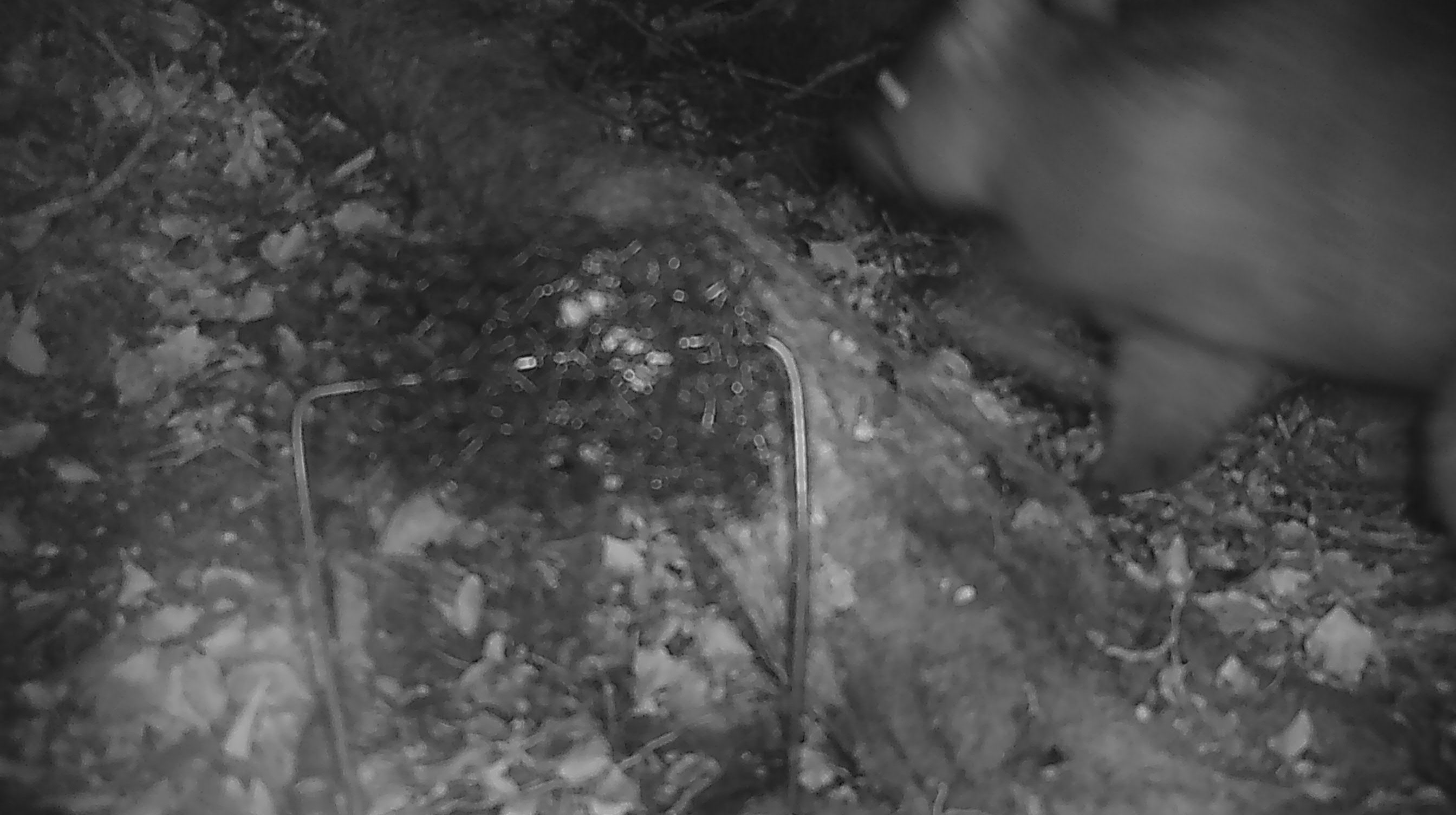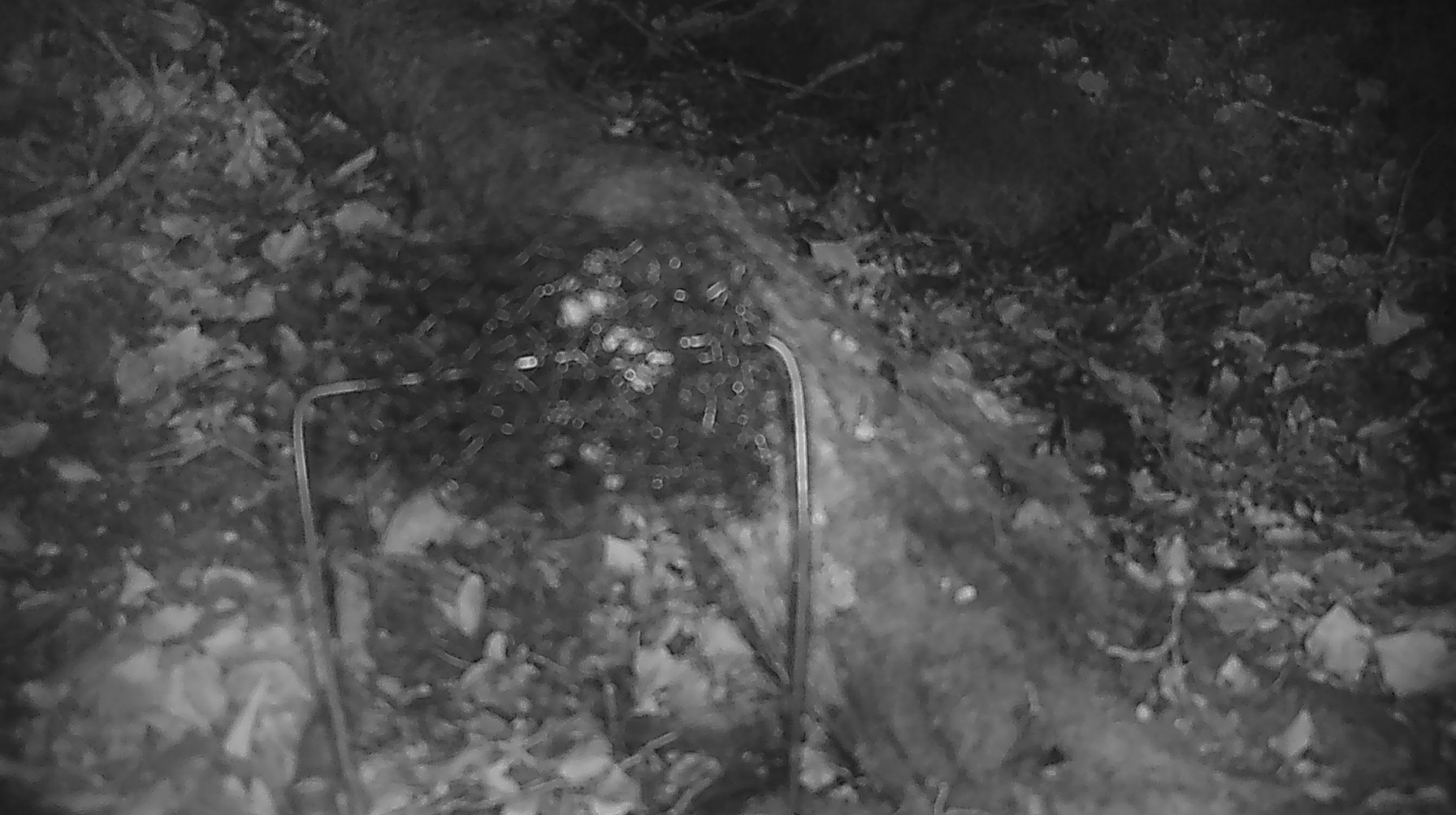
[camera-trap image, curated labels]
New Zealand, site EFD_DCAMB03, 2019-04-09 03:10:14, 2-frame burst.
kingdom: Animalia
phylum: Chordata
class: Mammalia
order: Diprotodontia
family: Phalangeridae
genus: Trichosurus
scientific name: Trichosurus vulpecula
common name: common brushtail possum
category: possum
Possum (common brushtail possum) (Trichosurus vulpecula).